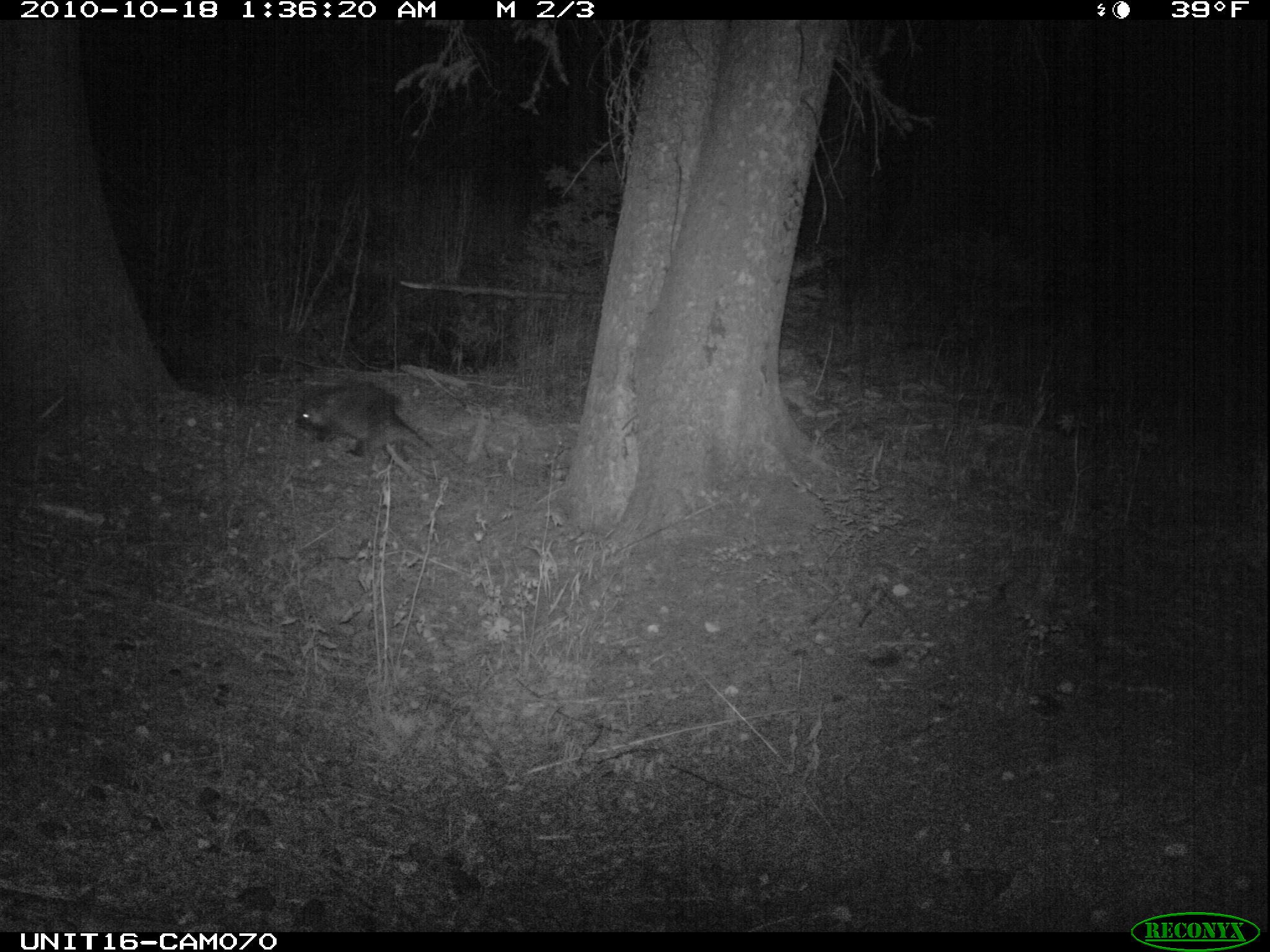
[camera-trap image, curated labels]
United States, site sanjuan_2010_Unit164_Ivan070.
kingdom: Animalia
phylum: Chordata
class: Mammalia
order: Rodentia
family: Erethizontidae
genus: Erethizon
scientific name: Erethizon dorsatum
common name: north american porcupine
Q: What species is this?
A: Erethizon dorsatum (north american porcupine).